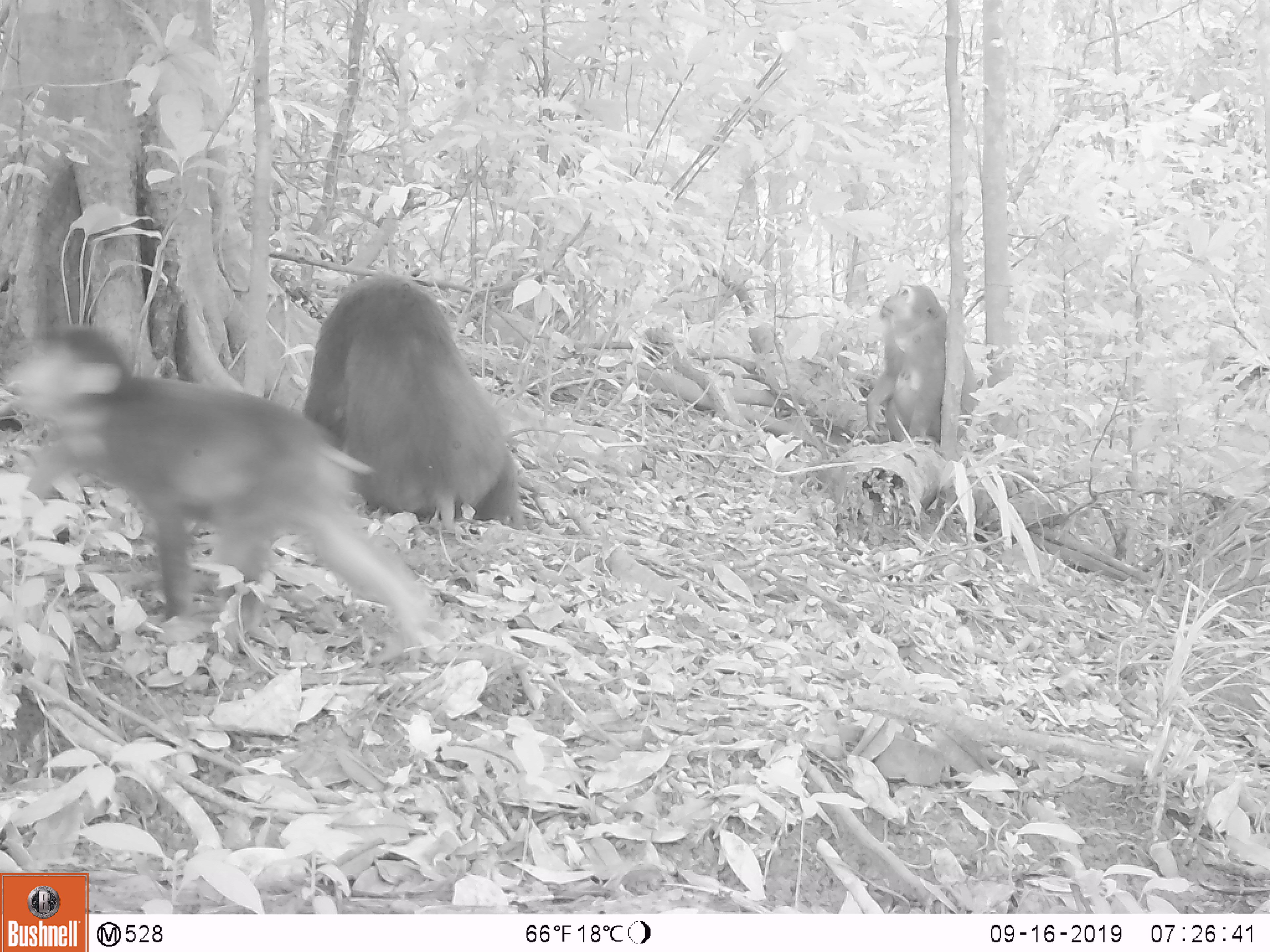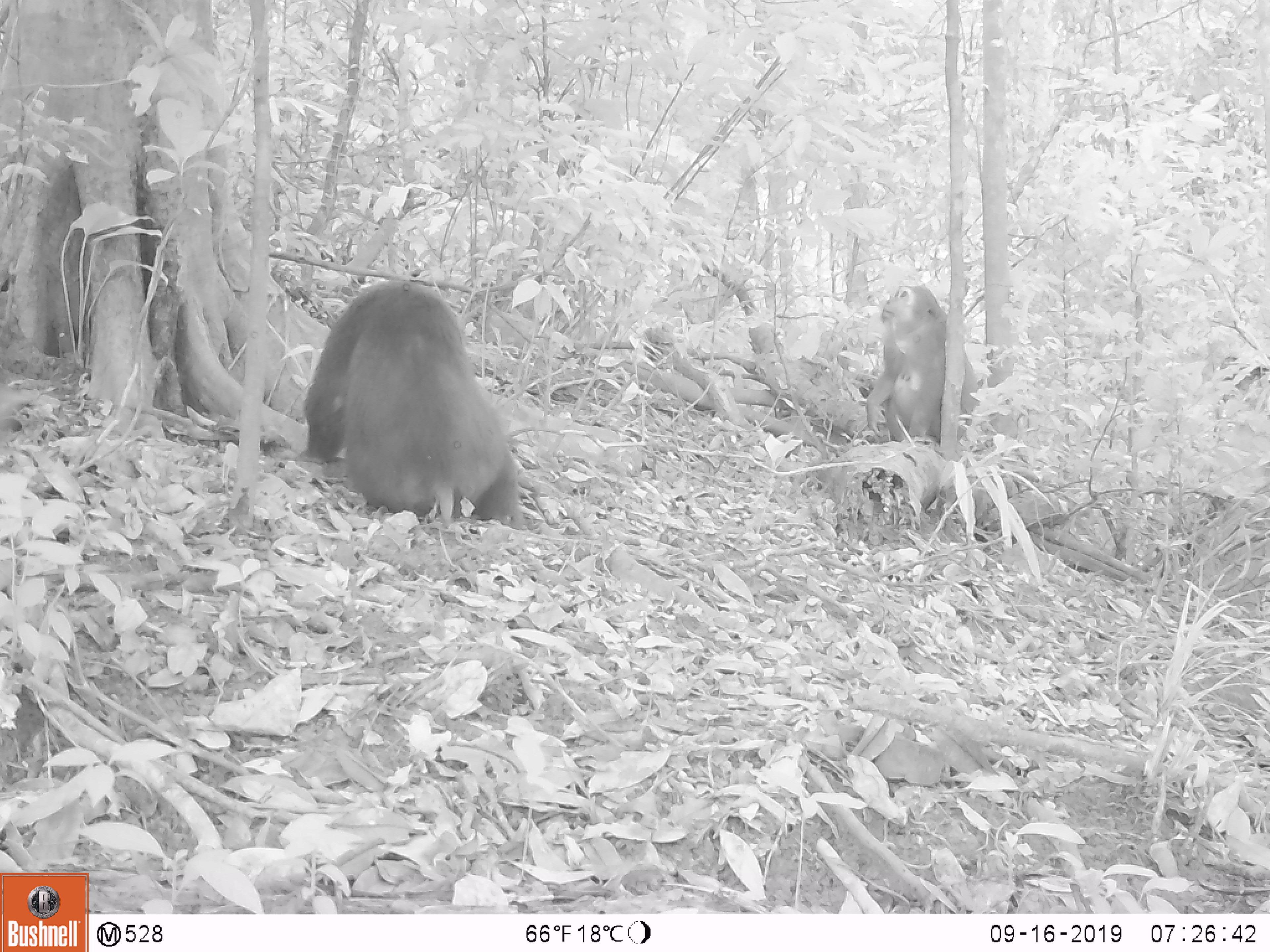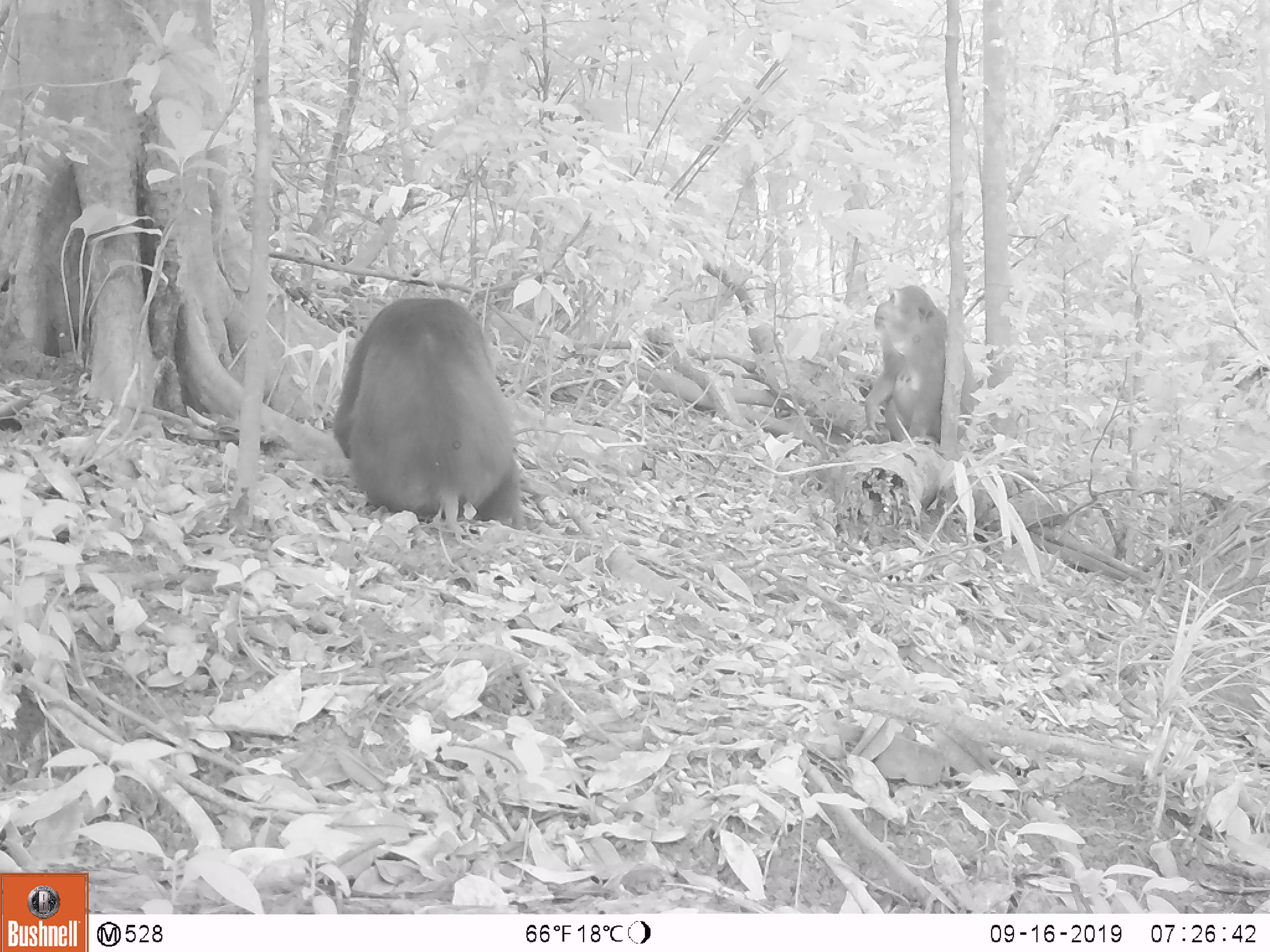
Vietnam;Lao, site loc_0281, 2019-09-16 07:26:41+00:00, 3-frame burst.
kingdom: Animalia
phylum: Chordata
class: Mammalia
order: Primates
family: Cercopithecidae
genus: Macaca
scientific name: Macaca arctoides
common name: stump-tailed macaque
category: stump tailed macaque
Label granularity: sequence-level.